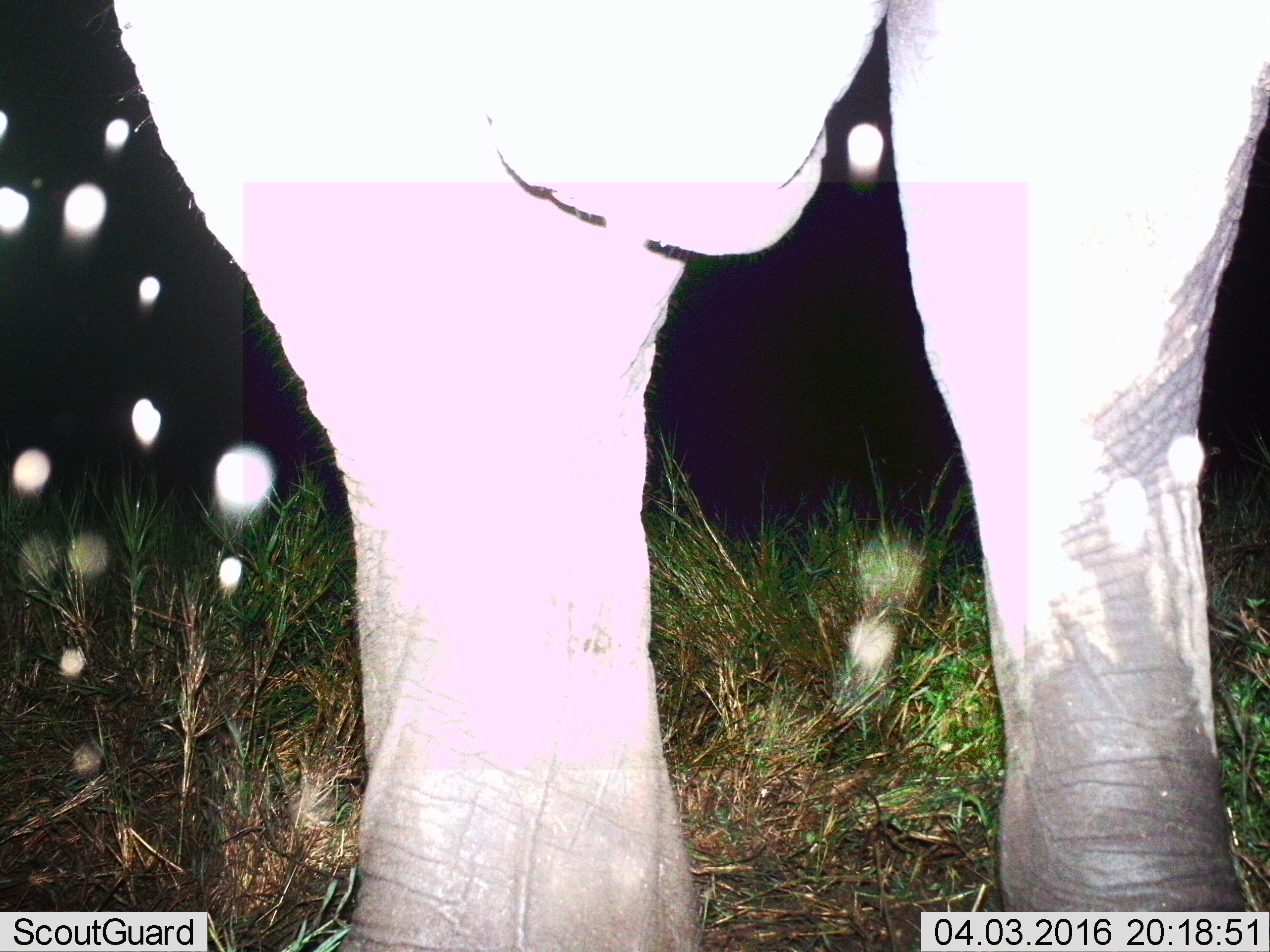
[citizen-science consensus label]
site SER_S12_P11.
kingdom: Animalia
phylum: Chordata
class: Mammalia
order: Proboscidea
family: Elephantidae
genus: Loxodonta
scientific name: Loxodonta africana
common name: african bush elephant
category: elephant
Elephant (african bush elephant) (Loxodonta africana), count 1. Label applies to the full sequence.